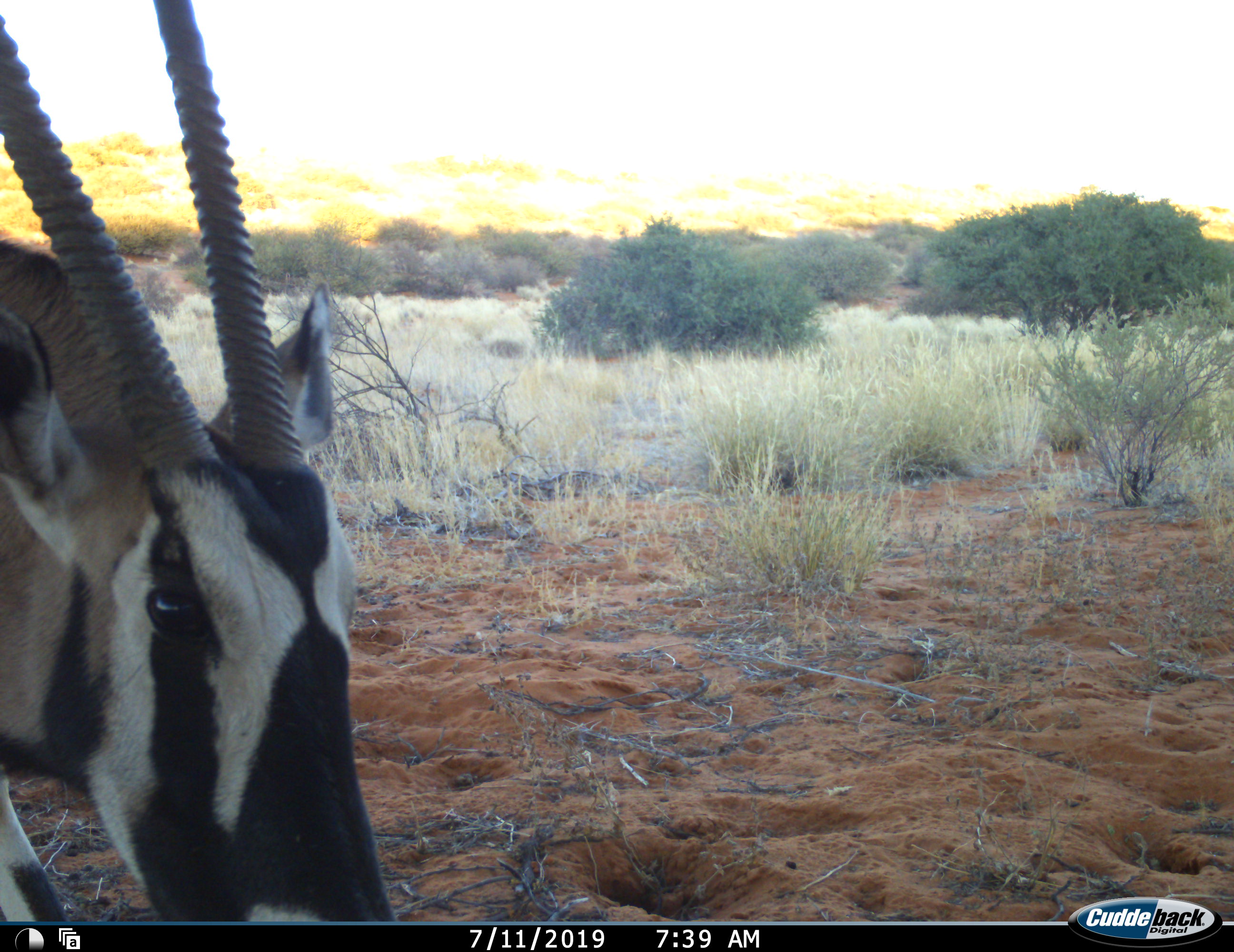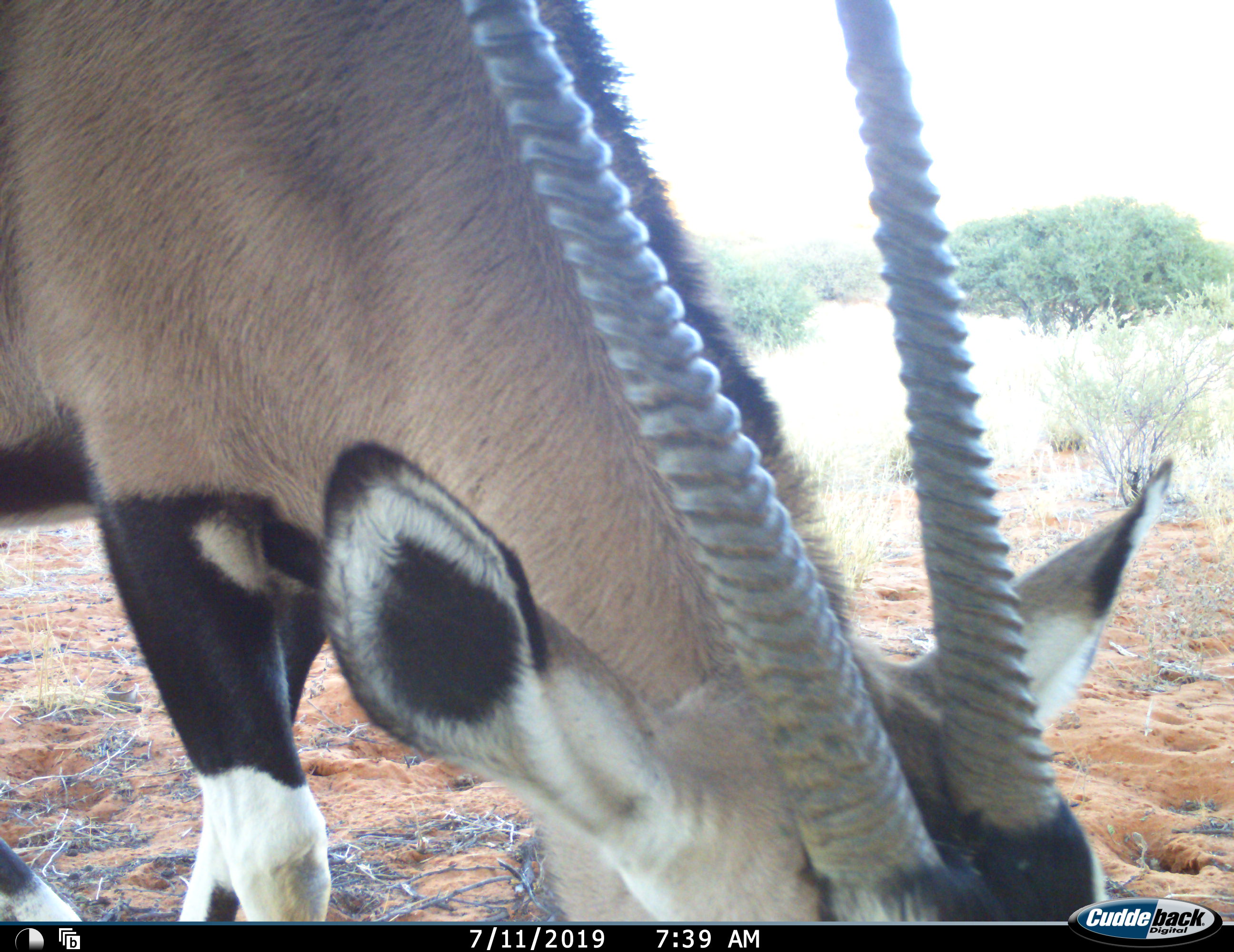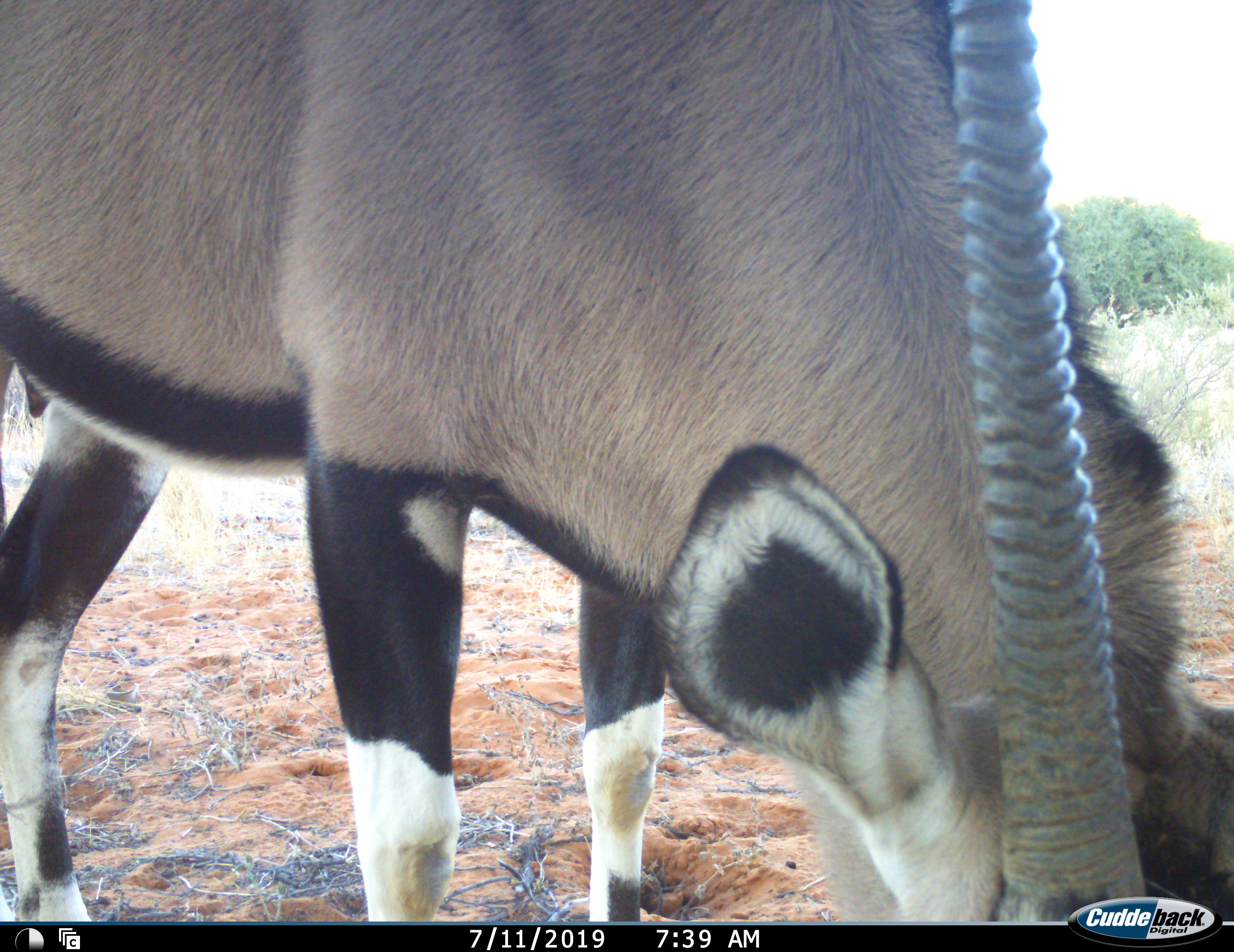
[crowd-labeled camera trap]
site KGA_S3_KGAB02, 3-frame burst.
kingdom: Animalia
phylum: Chordata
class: Mammalia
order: Artiodactyla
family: Bovidae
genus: Oryx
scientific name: Oryx gazella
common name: gemsbok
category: oryx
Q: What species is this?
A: Oryx (gemsbok) (Oryx gazella).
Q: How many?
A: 1.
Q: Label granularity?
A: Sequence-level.